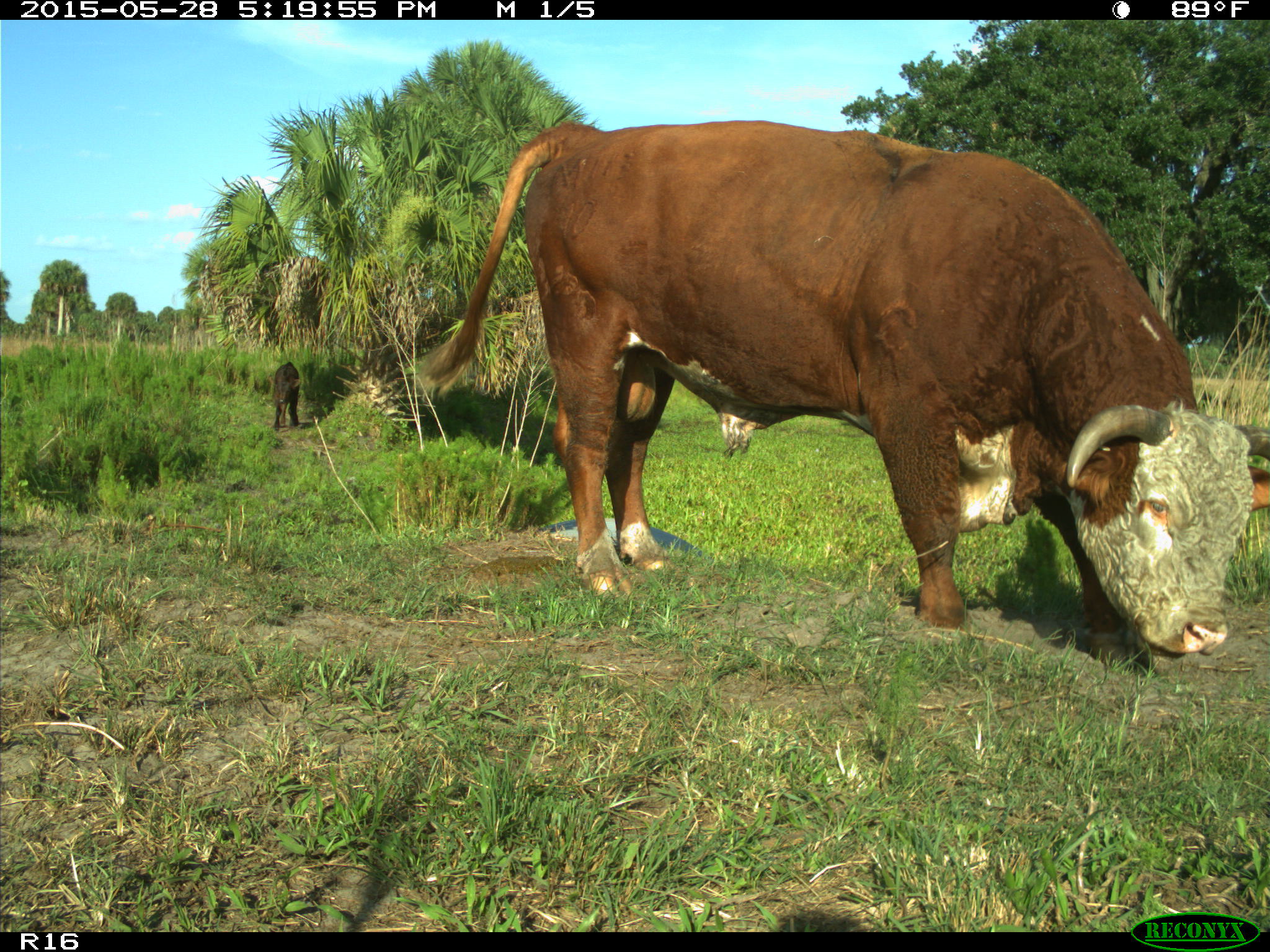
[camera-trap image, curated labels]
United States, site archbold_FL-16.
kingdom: Animalia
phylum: Chordata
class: Mammalia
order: Artiodactyla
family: Bovidae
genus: Bos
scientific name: Bos taurus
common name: domestic cow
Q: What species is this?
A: Bos taurus (domestic cow).